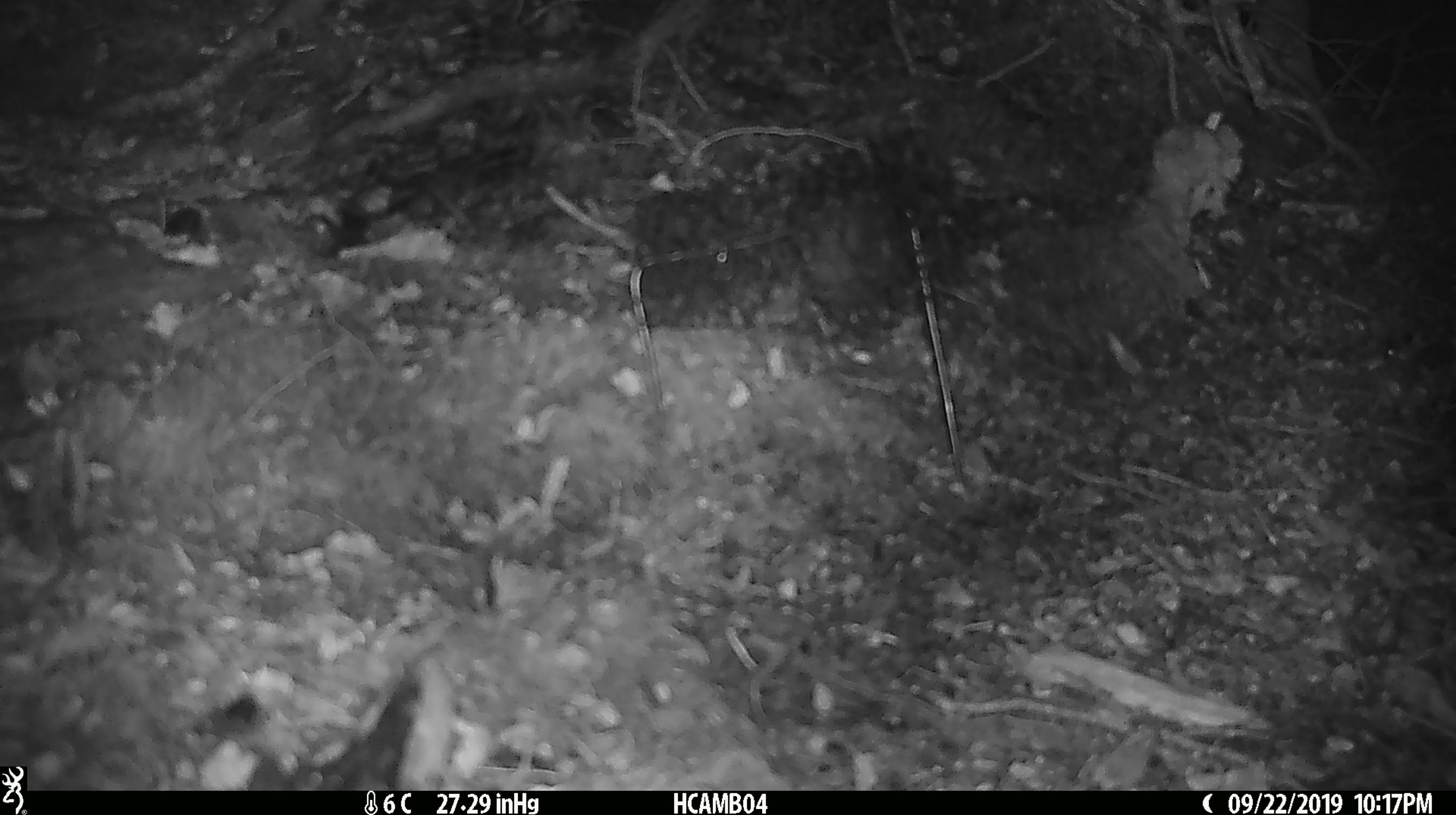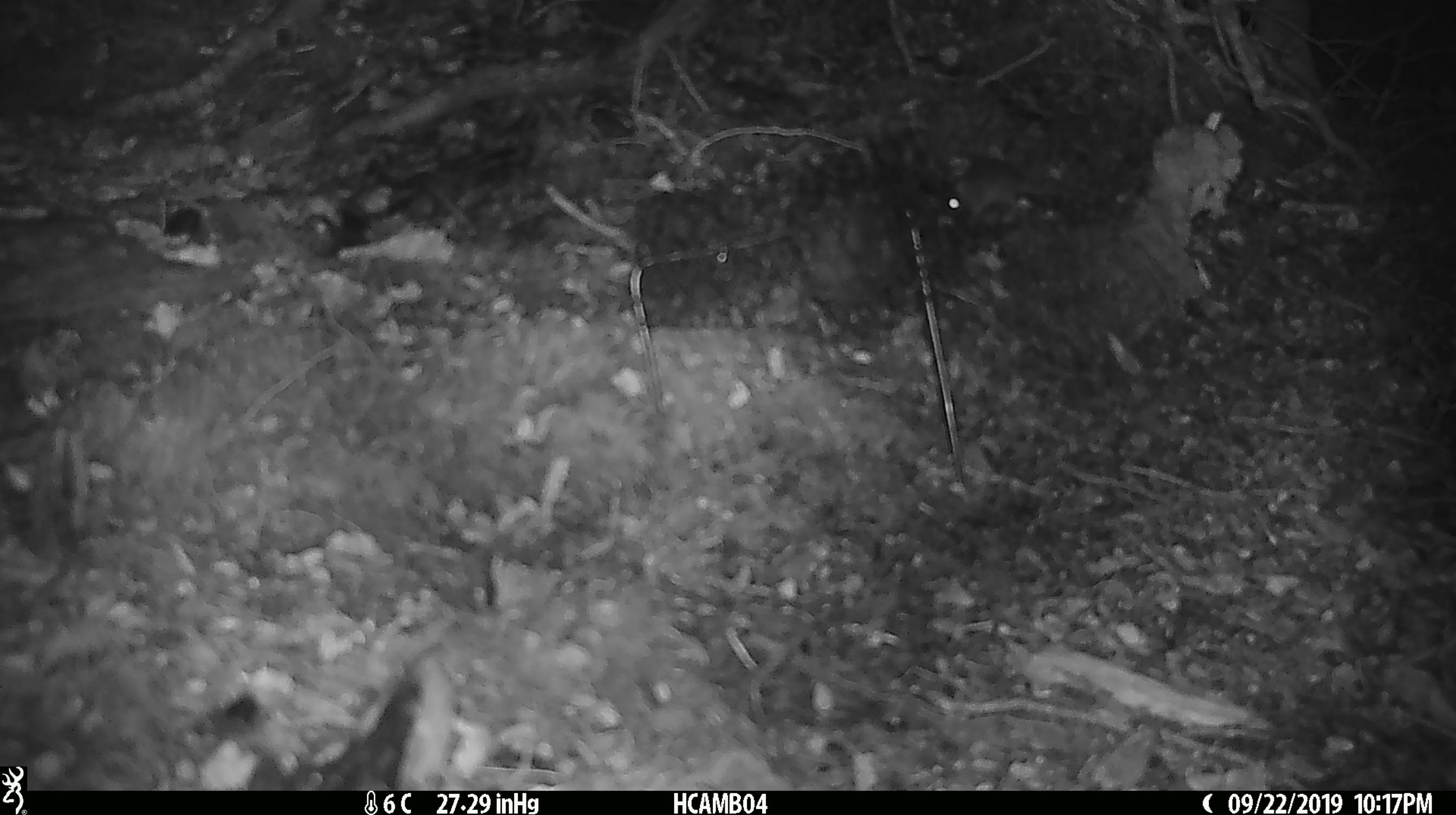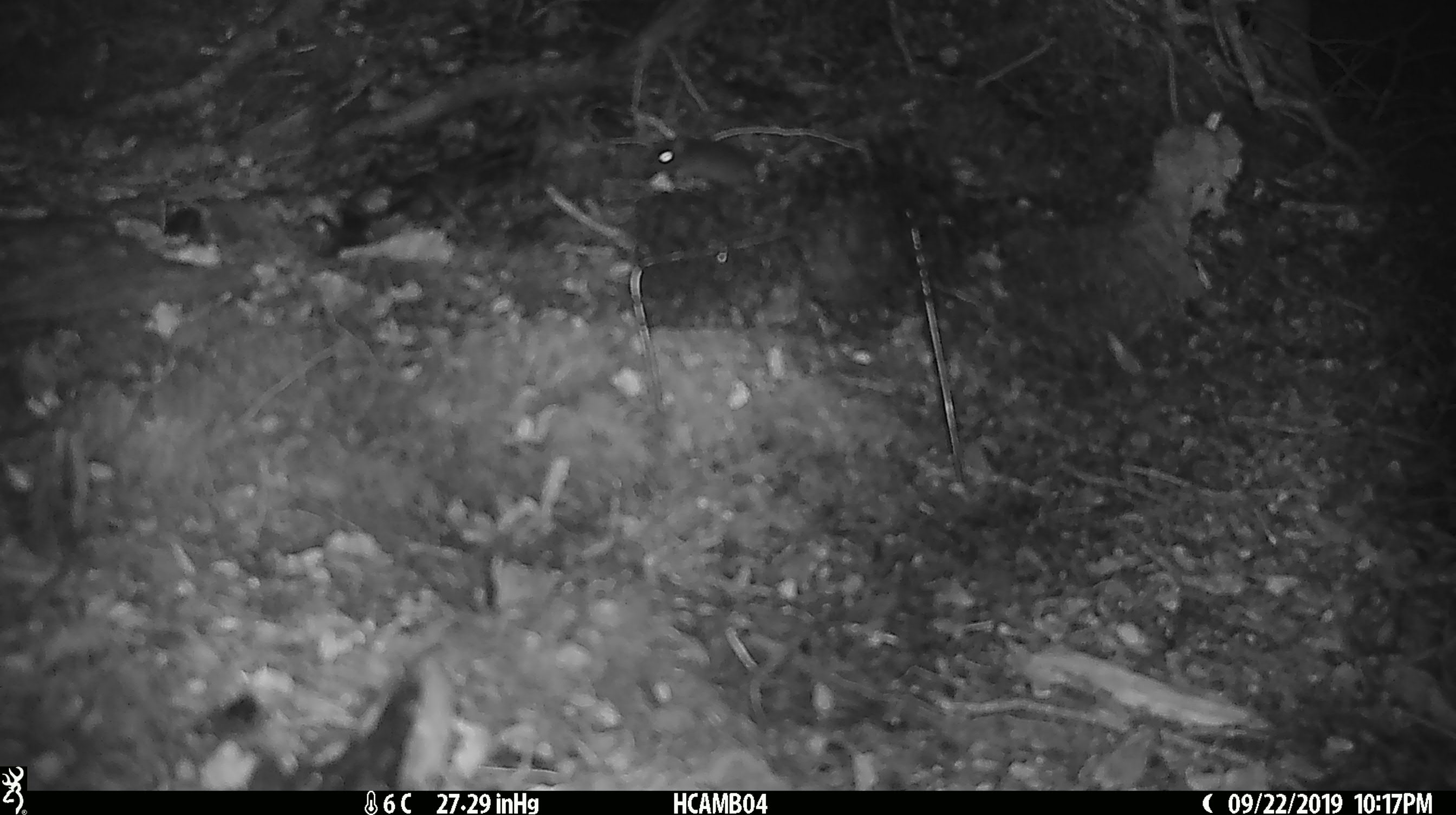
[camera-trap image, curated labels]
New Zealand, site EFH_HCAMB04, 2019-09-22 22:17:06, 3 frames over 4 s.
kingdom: Animalia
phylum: Chordata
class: Mammalia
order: Rodentia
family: Muridae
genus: Mus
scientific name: Mus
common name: mouse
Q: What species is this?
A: Mouse (Mus).